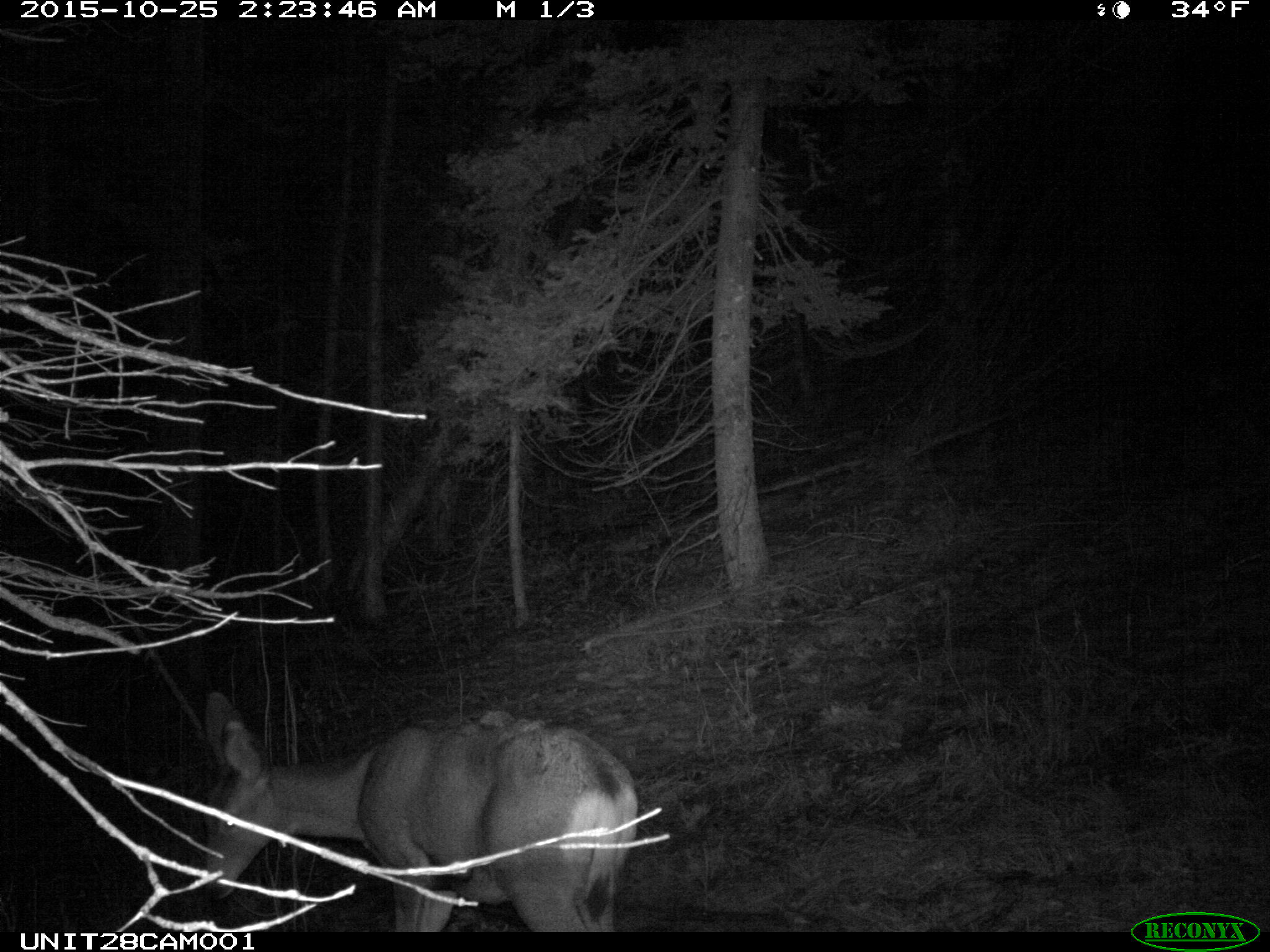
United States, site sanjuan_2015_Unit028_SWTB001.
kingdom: Animalia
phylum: Chordata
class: Mammalia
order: Artiodactyla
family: Cervidae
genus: Odocoileus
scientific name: Odocoileus hemionus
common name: mule deer